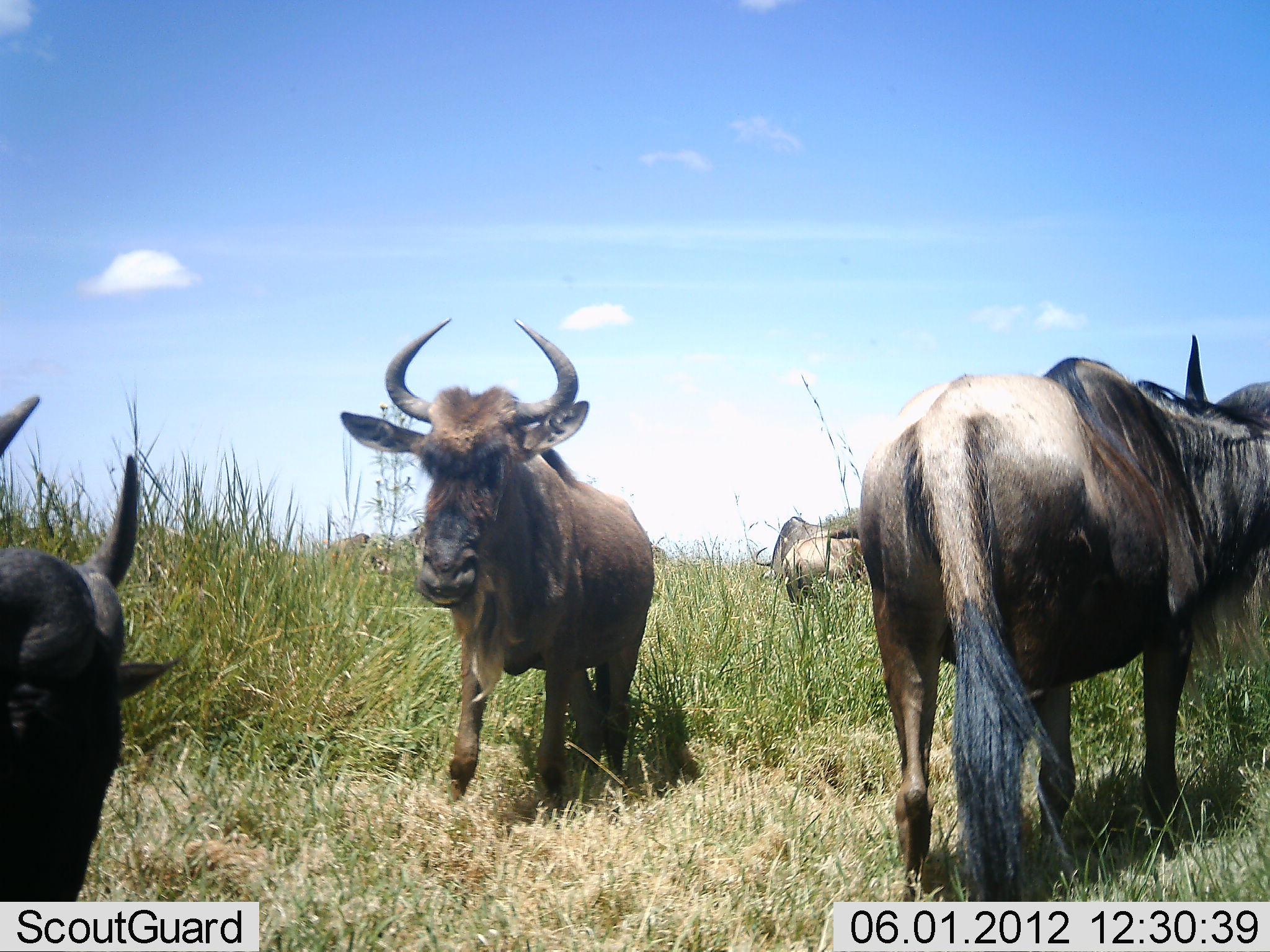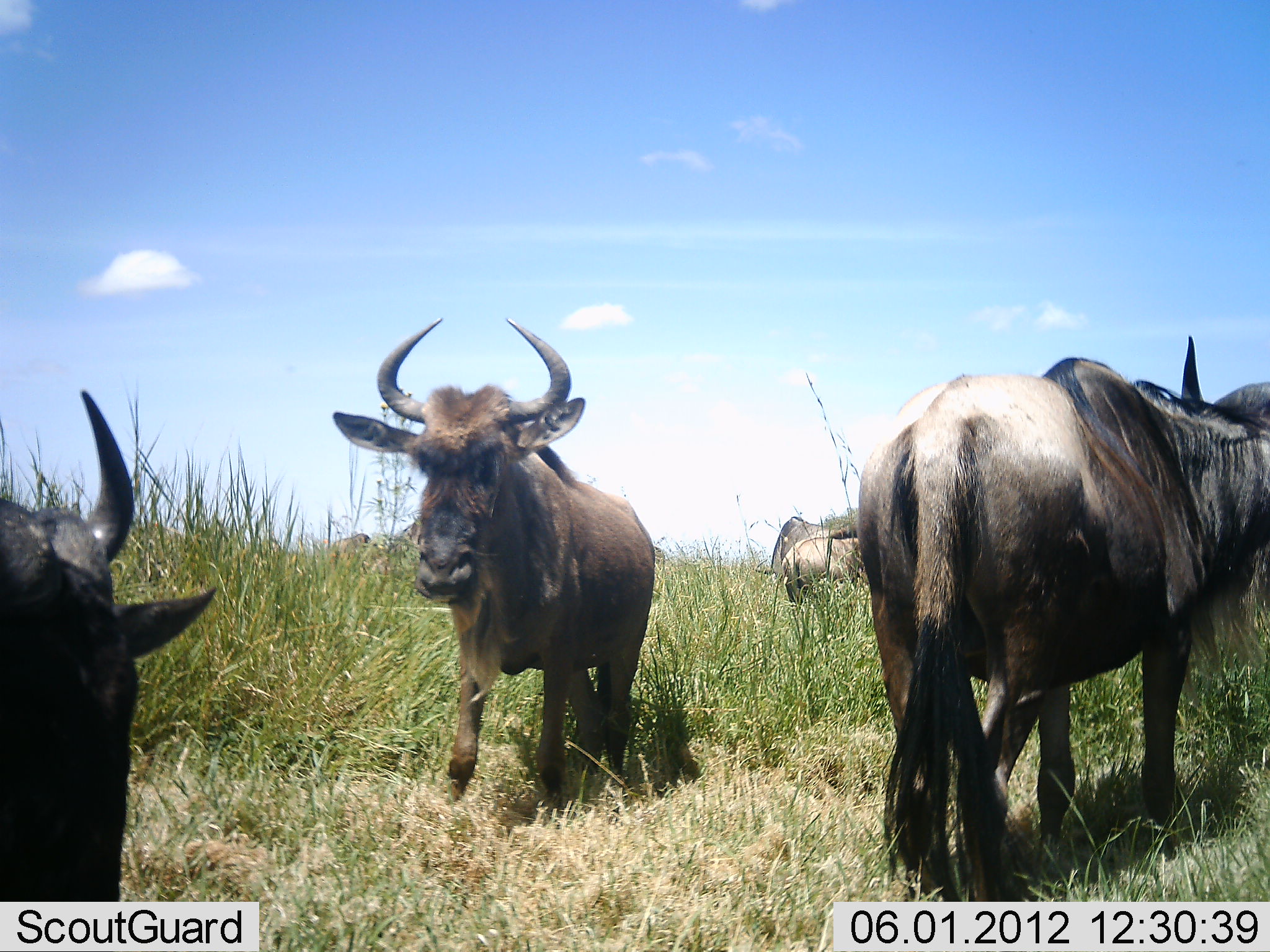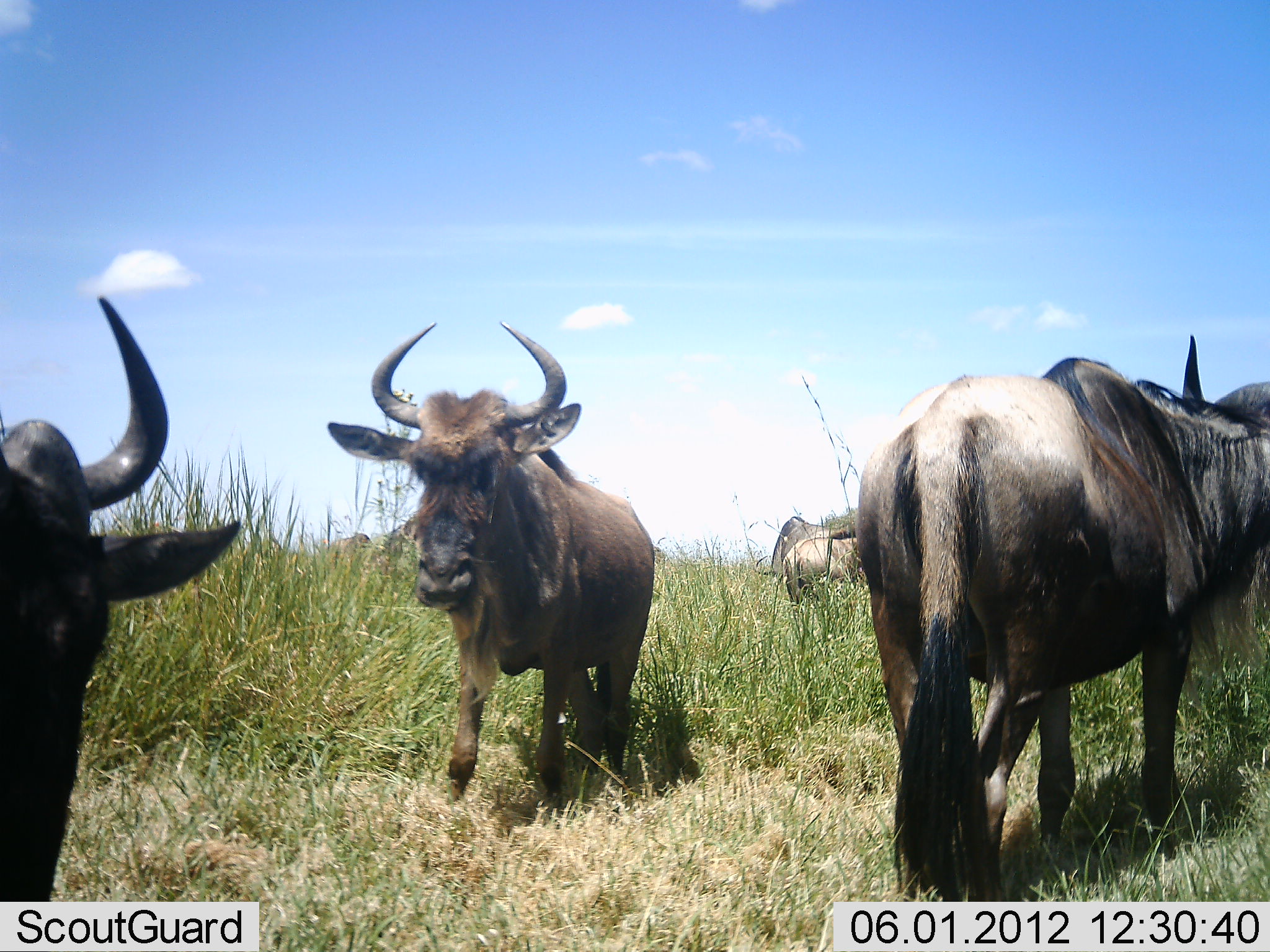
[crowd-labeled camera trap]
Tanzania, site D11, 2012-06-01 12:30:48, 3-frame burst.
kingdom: Animalia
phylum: Chordata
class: Mammalia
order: Artiodactyla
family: Bovidae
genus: Connochaetes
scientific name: Connochaetes taurinus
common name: blue wildebeest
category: wildebeest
Wildebeest (blue wildebeest) (Connochaetes taurinus), count 5. Behavior (volunteer vote fractions): standing 100%, resting 10%, moving 0%, interacting 0%. Young present (vote fraction): 0%. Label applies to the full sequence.